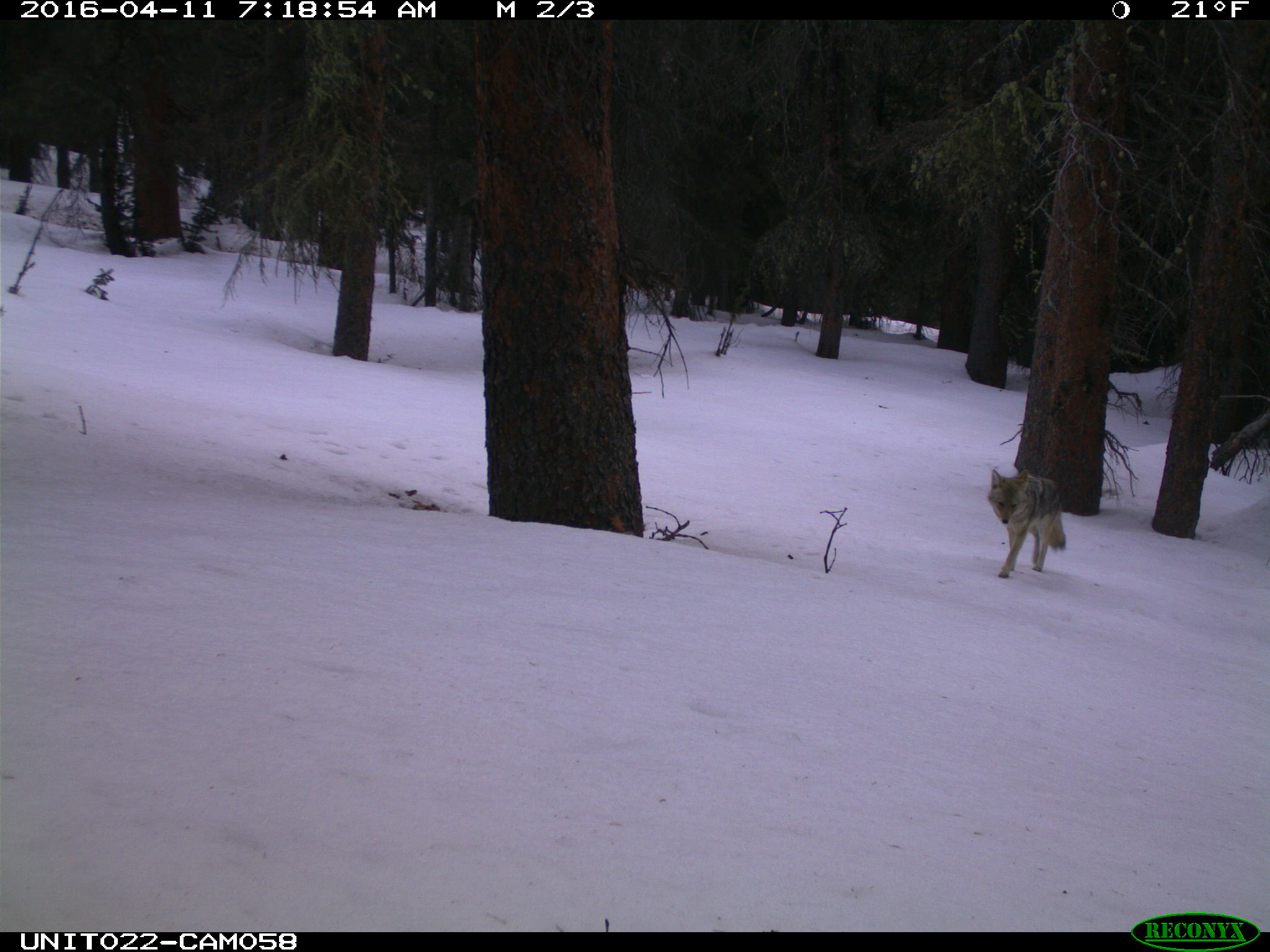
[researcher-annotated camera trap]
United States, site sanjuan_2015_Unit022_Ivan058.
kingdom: Animalia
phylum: Chordata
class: Mammalia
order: Carnivora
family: Canidae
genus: Canis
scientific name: Canis latrans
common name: coyote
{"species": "Canis latrans (coyote)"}